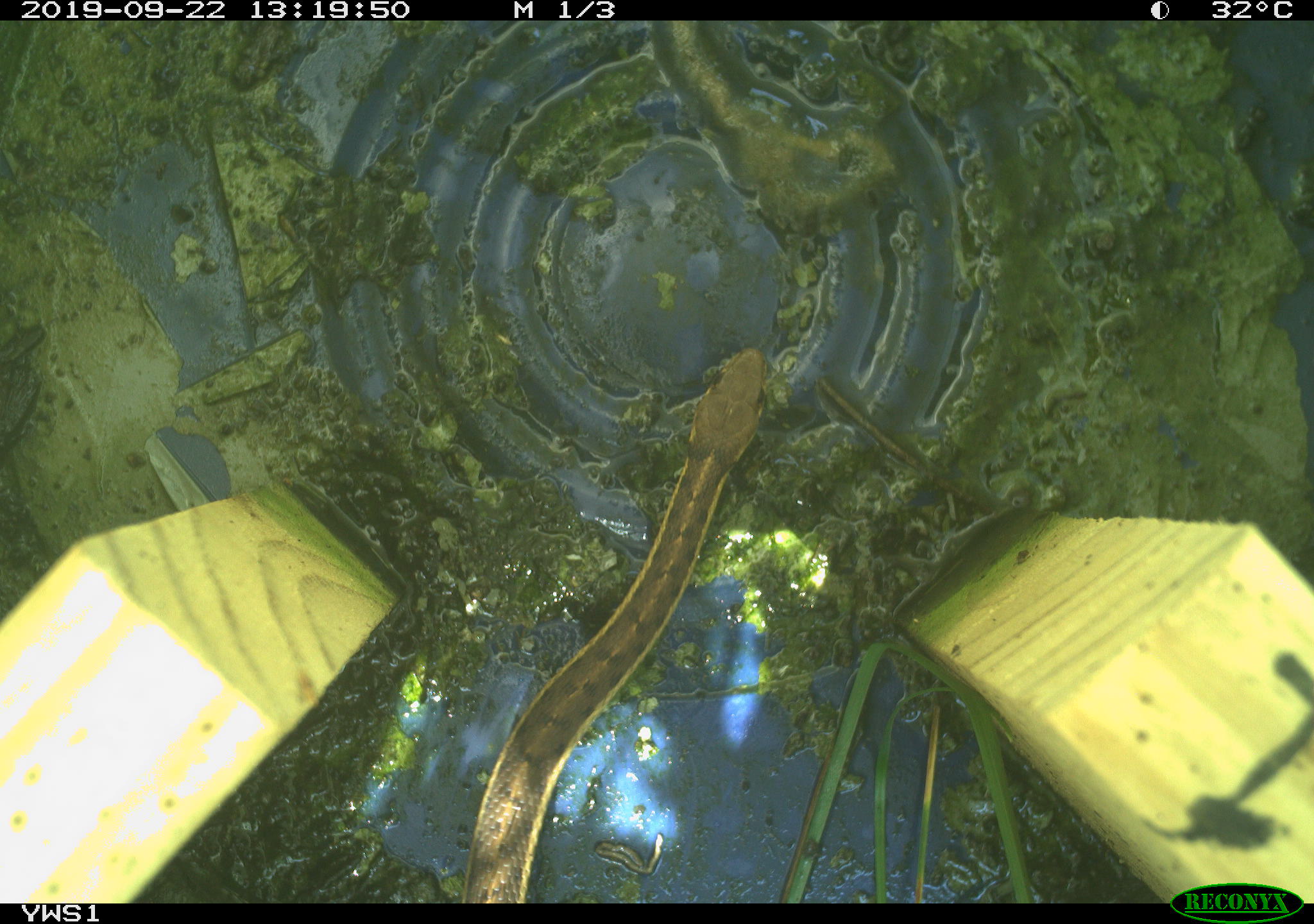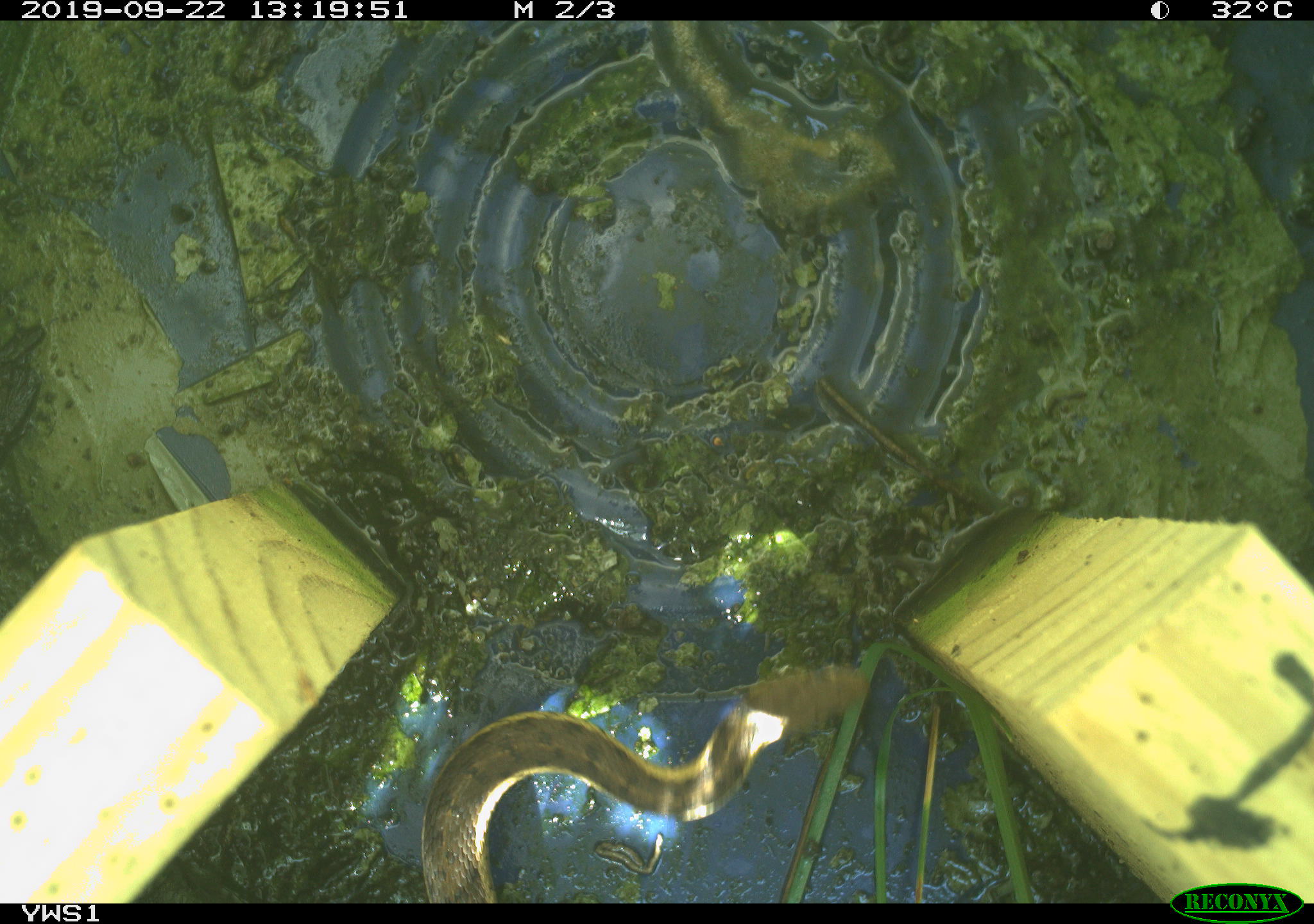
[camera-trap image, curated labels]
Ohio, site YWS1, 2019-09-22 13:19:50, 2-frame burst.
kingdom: Animalia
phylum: Chordata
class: Reptilia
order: Squamata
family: Colubridae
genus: Thamnophis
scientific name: Thamnophis sirtalis sirtalis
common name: eastern gartersnake